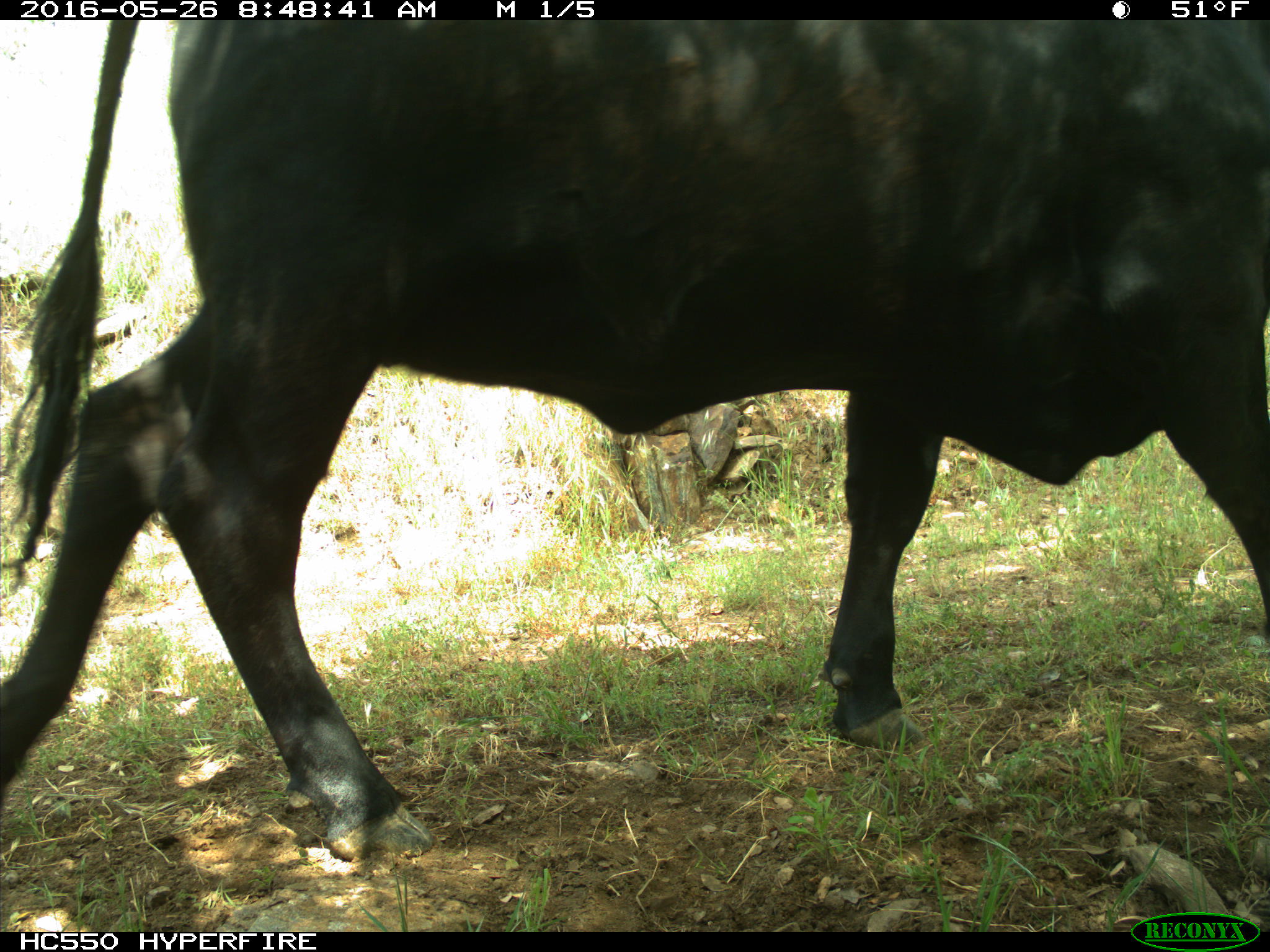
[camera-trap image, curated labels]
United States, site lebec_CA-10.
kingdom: Animalia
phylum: Chordata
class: Mammalia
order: Artiodactyla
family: Bovidae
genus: Bos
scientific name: Bos taurus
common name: domestic cow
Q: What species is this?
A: Bos taurus (domestic cow).